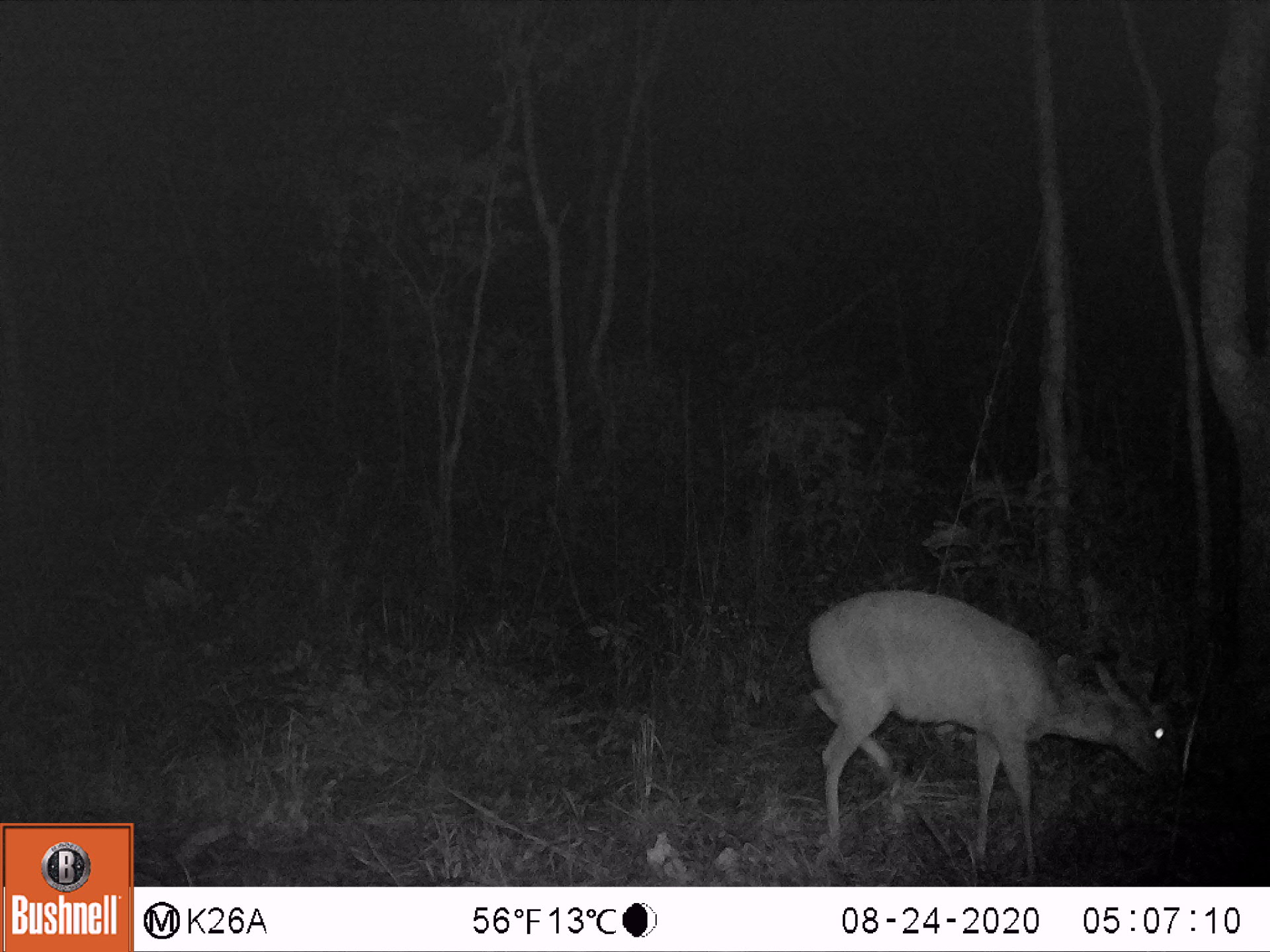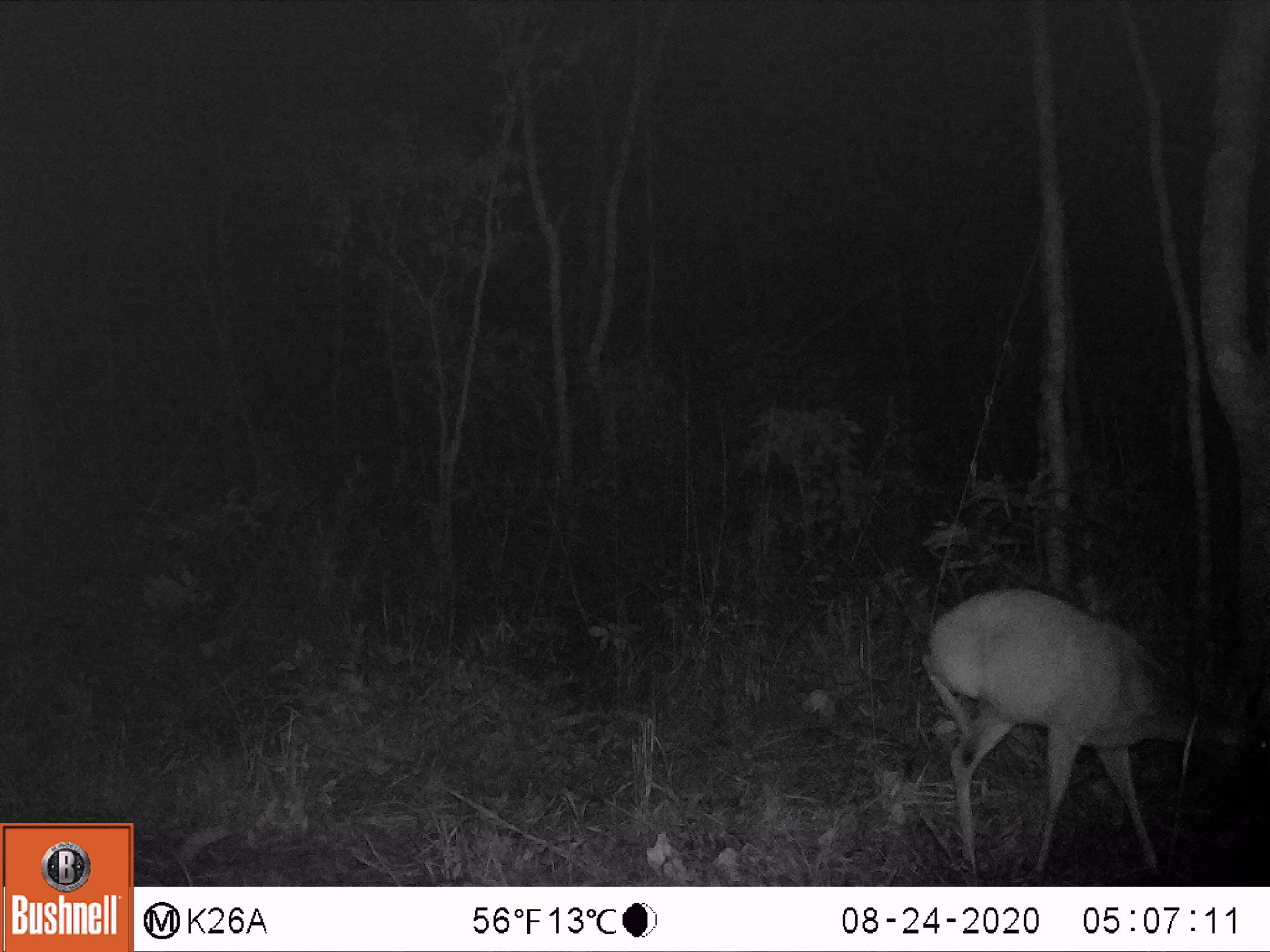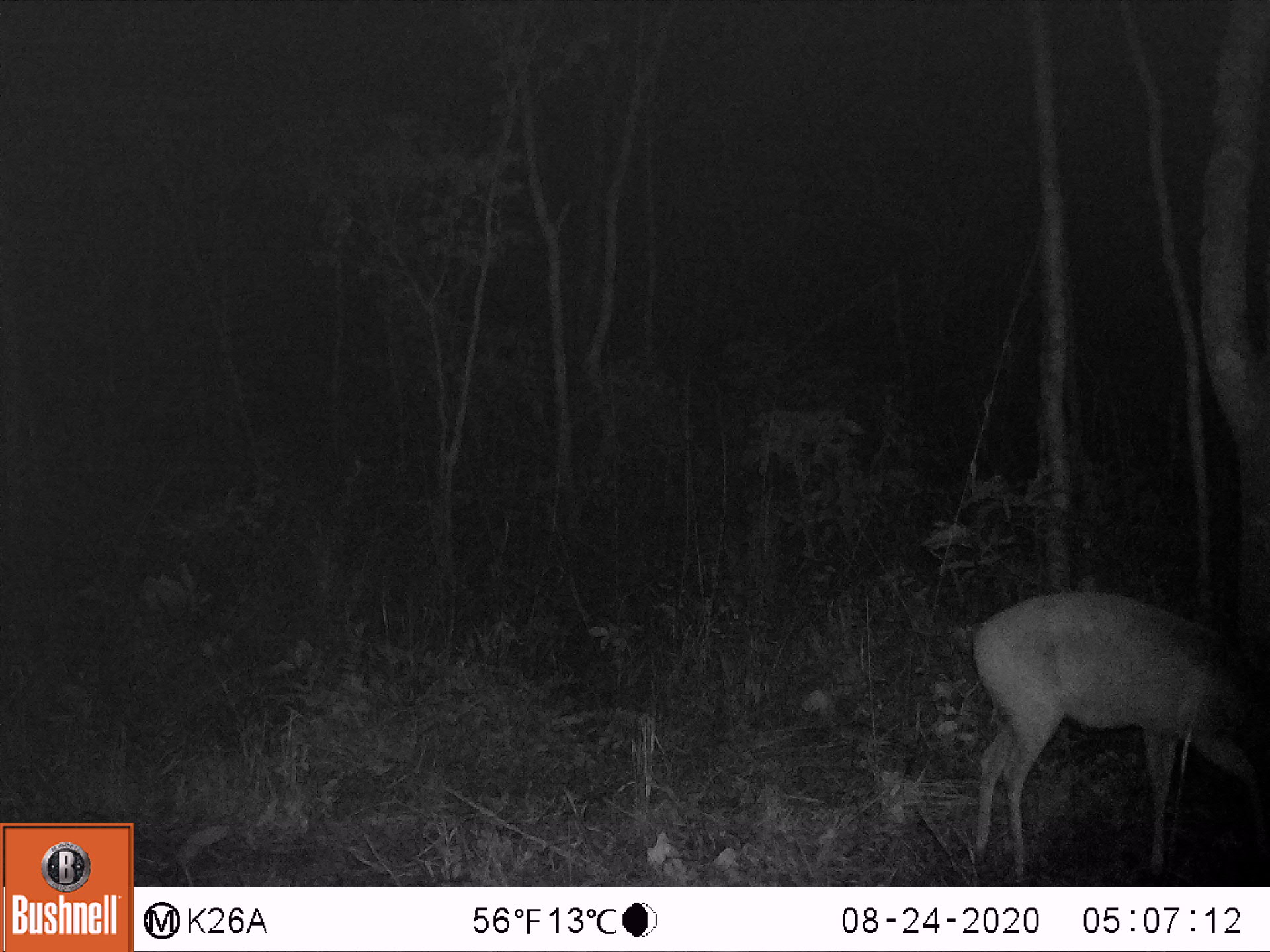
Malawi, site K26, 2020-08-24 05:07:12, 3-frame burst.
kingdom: Animalia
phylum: Chordata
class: Mammalia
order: Artiodactyla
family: Bovidae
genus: Sylvicapra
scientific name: Sylvicapra grimmia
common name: common duiker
Common duiker (Sylvicapra grimmia), count 1.